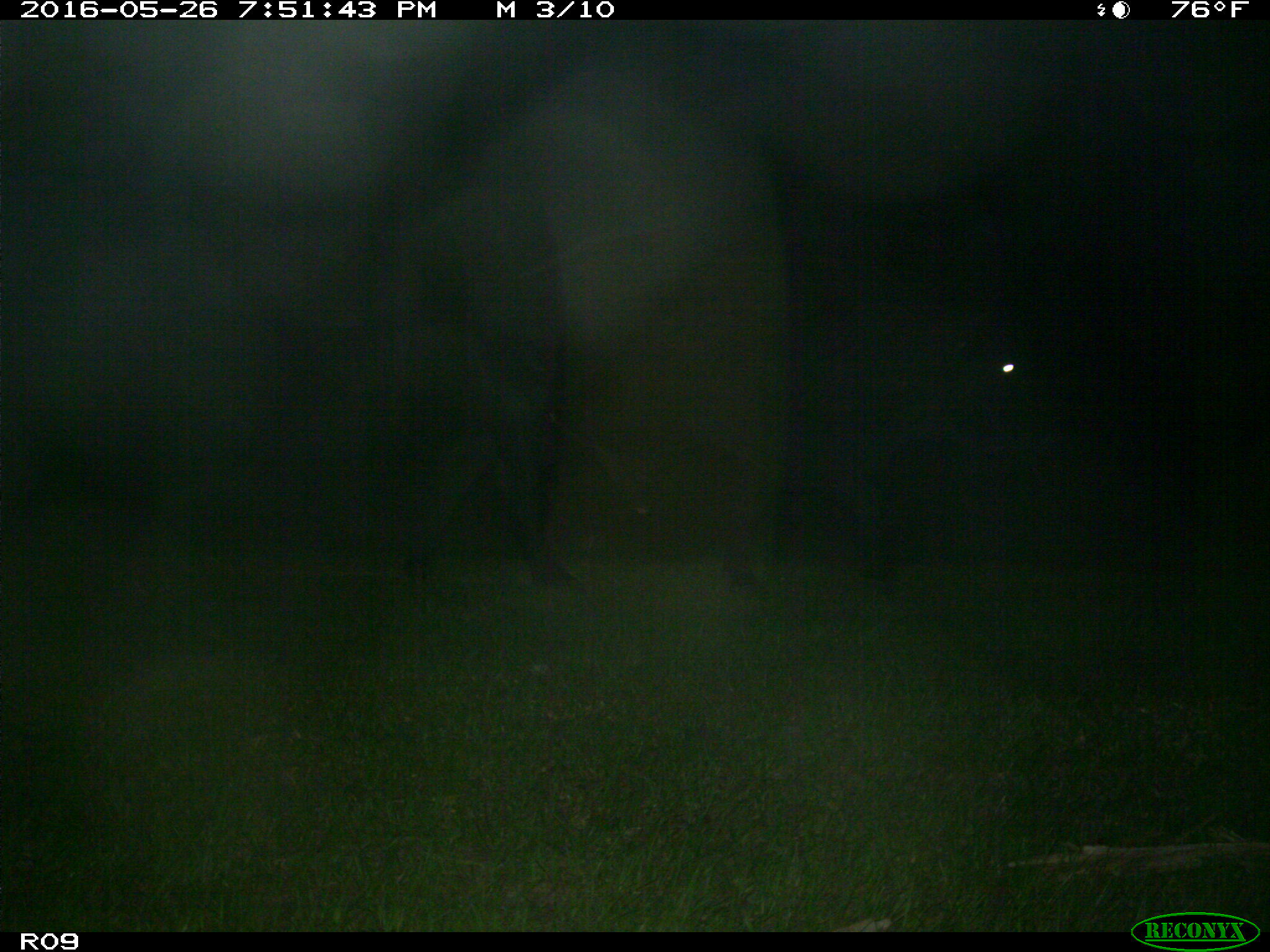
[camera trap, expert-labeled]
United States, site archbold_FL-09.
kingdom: Animalia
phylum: Chordata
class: Mammalia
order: Artiodactyla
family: Bovidae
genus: Bos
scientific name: Bos taurus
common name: domestic cow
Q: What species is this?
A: Bos taurus (domestic cow).